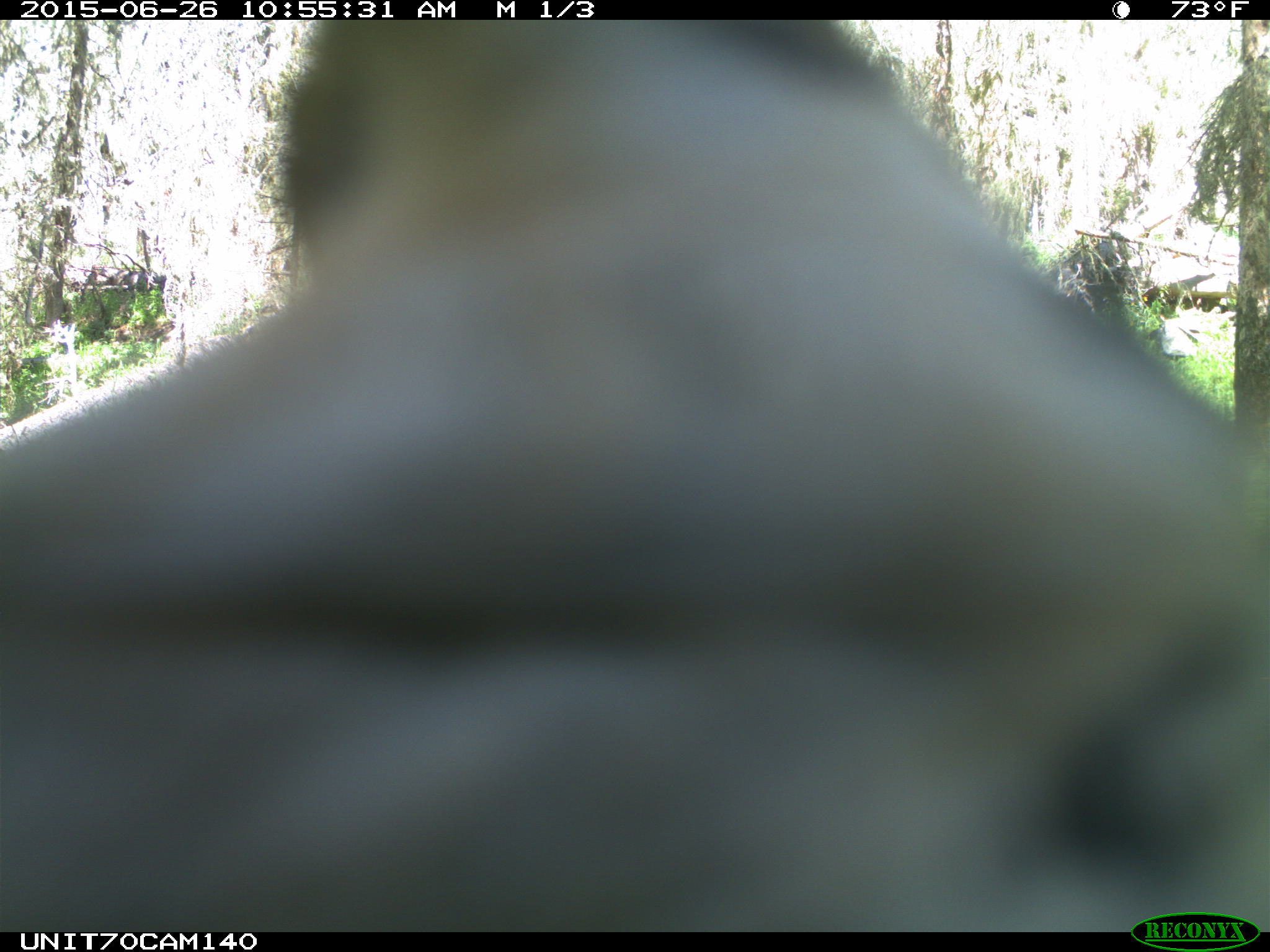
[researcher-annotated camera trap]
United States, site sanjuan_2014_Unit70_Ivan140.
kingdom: Animalia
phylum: Chordata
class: Aves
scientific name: Aves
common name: birds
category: unidentified bird